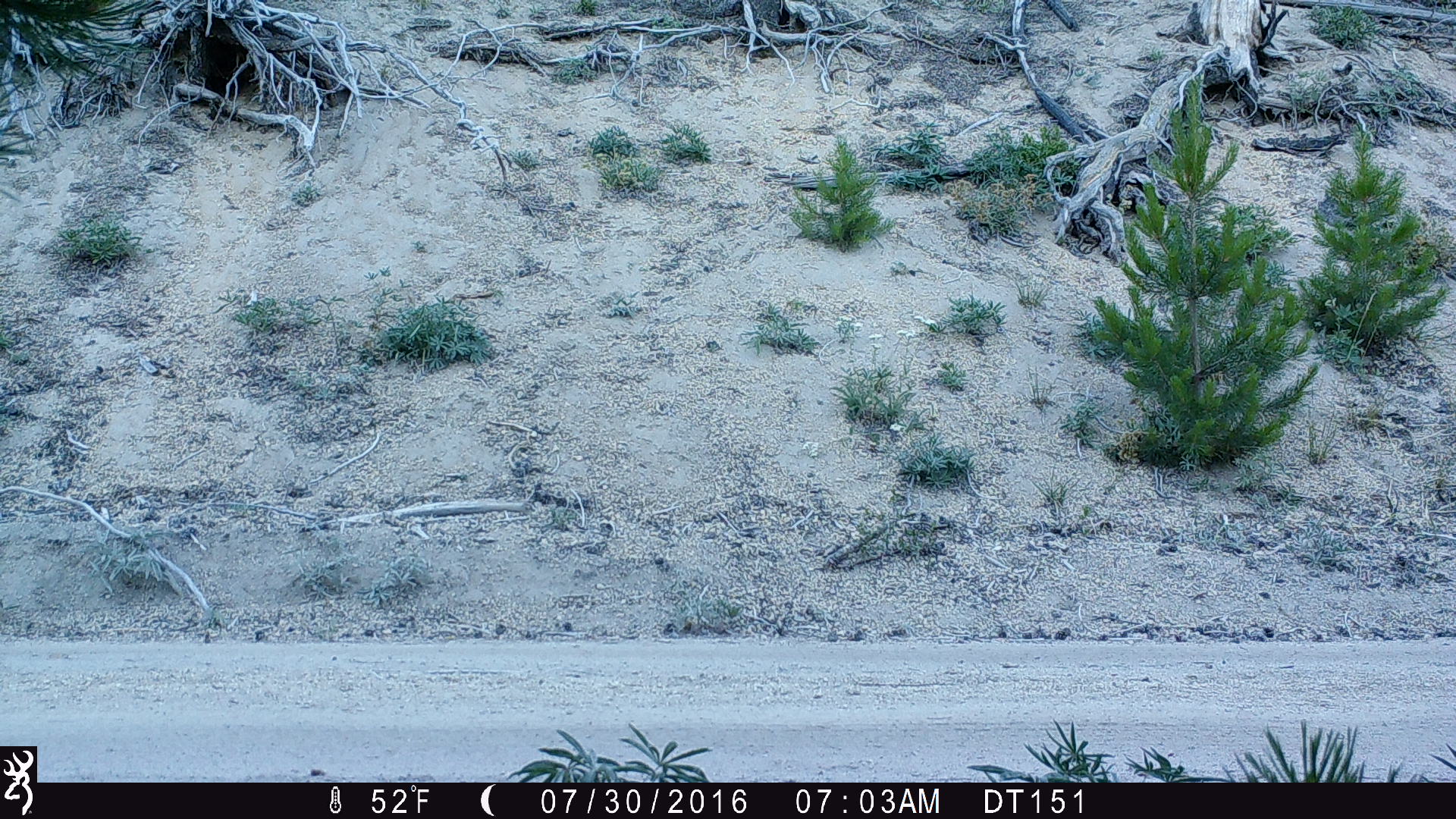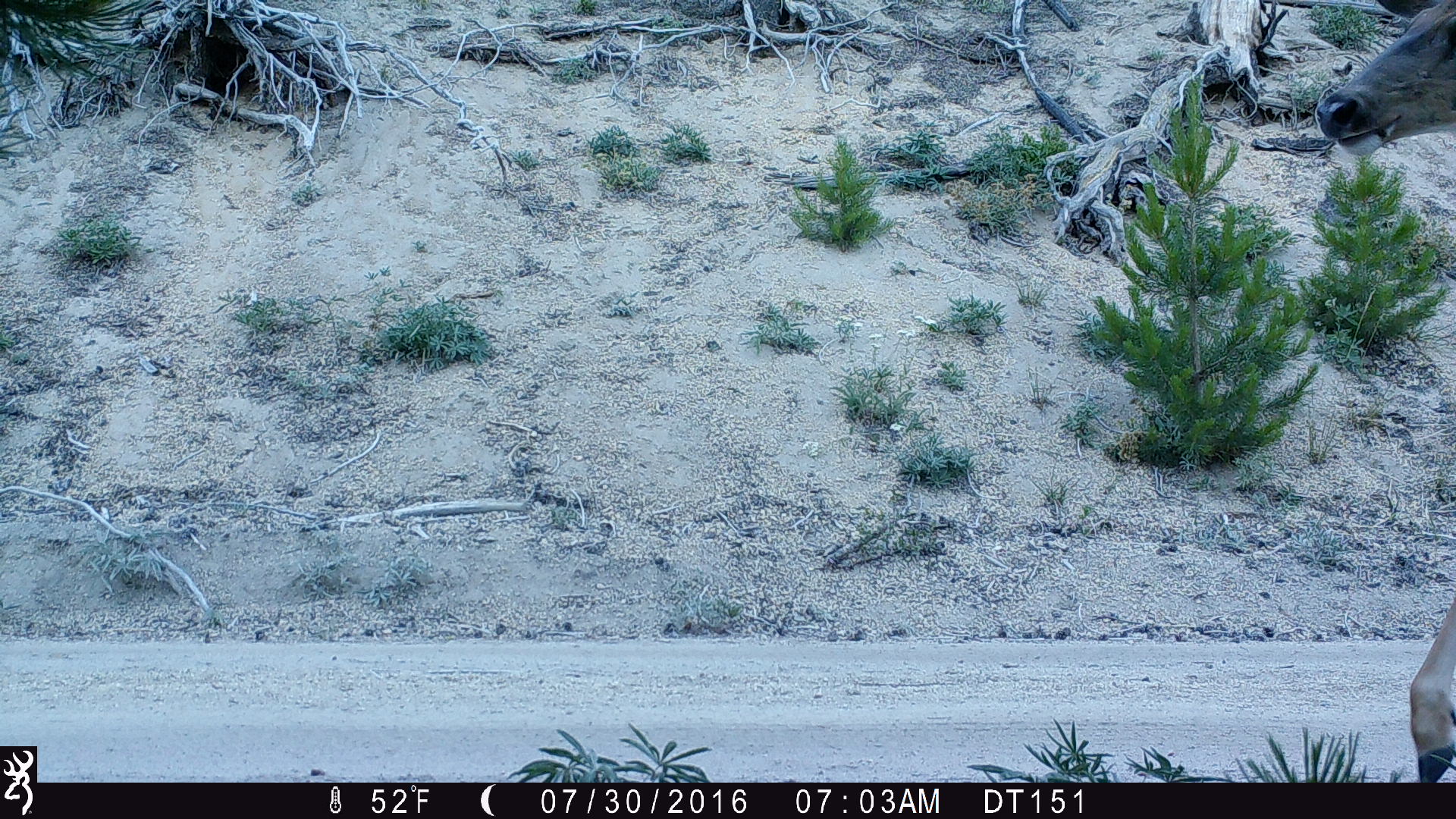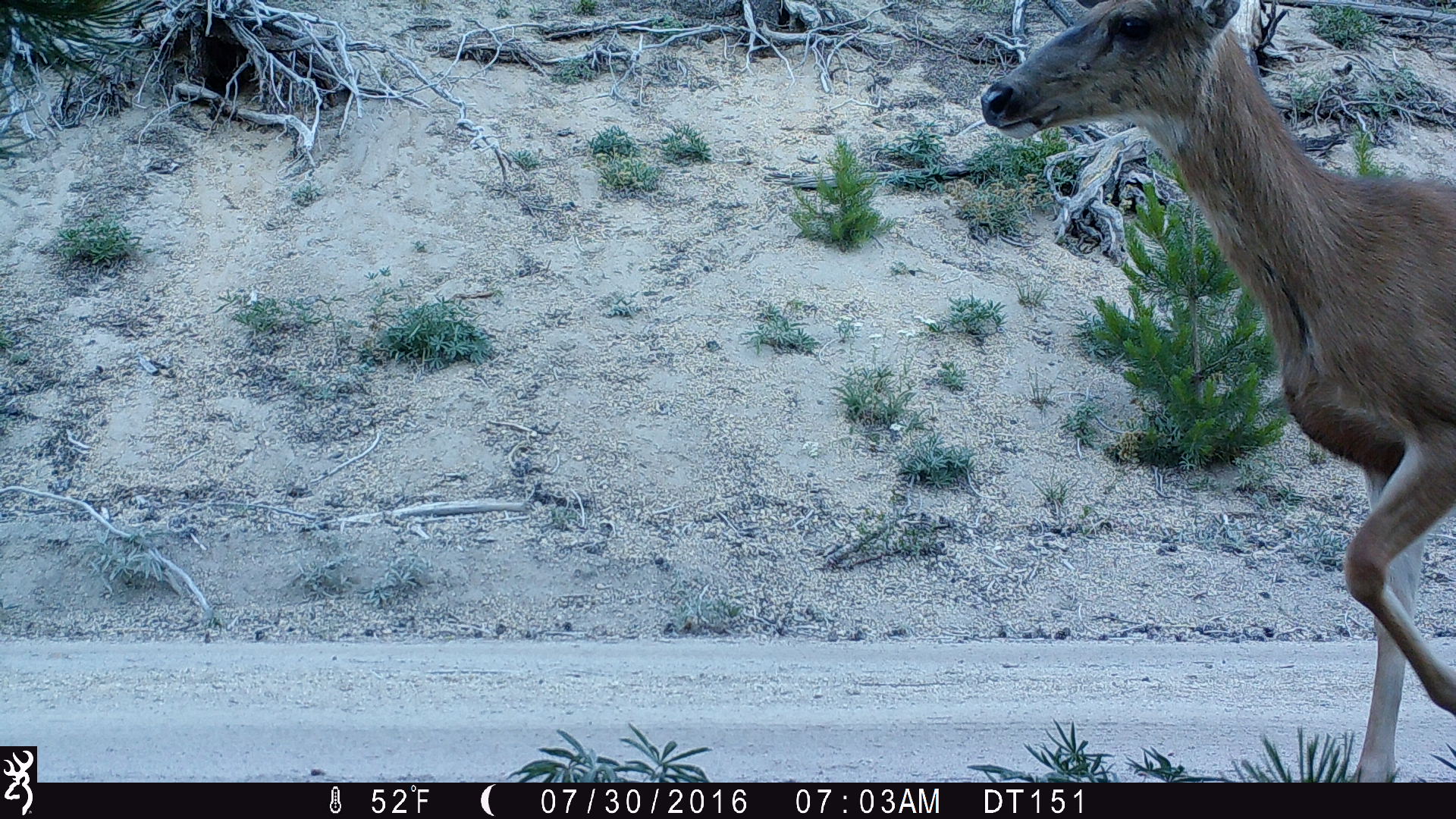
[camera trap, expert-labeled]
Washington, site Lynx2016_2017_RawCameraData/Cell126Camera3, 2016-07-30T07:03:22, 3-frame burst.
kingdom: Animalia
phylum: Chordata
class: Mammalia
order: Artiodactyla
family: Cervidae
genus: Odocoileus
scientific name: Odocoileus hemionus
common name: mule deer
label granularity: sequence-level